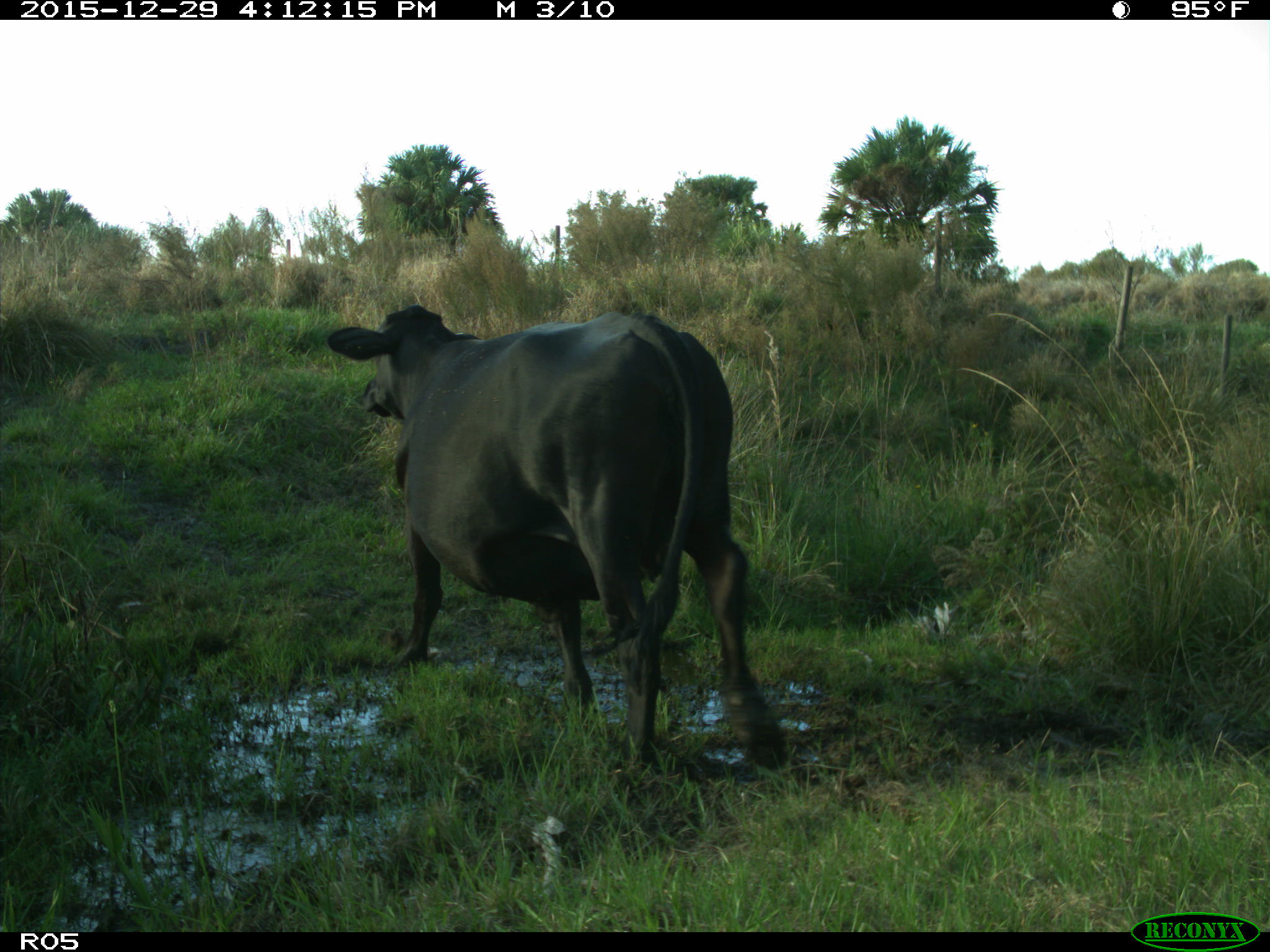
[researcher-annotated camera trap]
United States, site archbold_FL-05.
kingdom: Animalia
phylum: Chordata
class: Mammalia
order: Artiodactyla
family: Bovidae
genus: Bos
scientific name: Bos taurus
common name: domestic cow